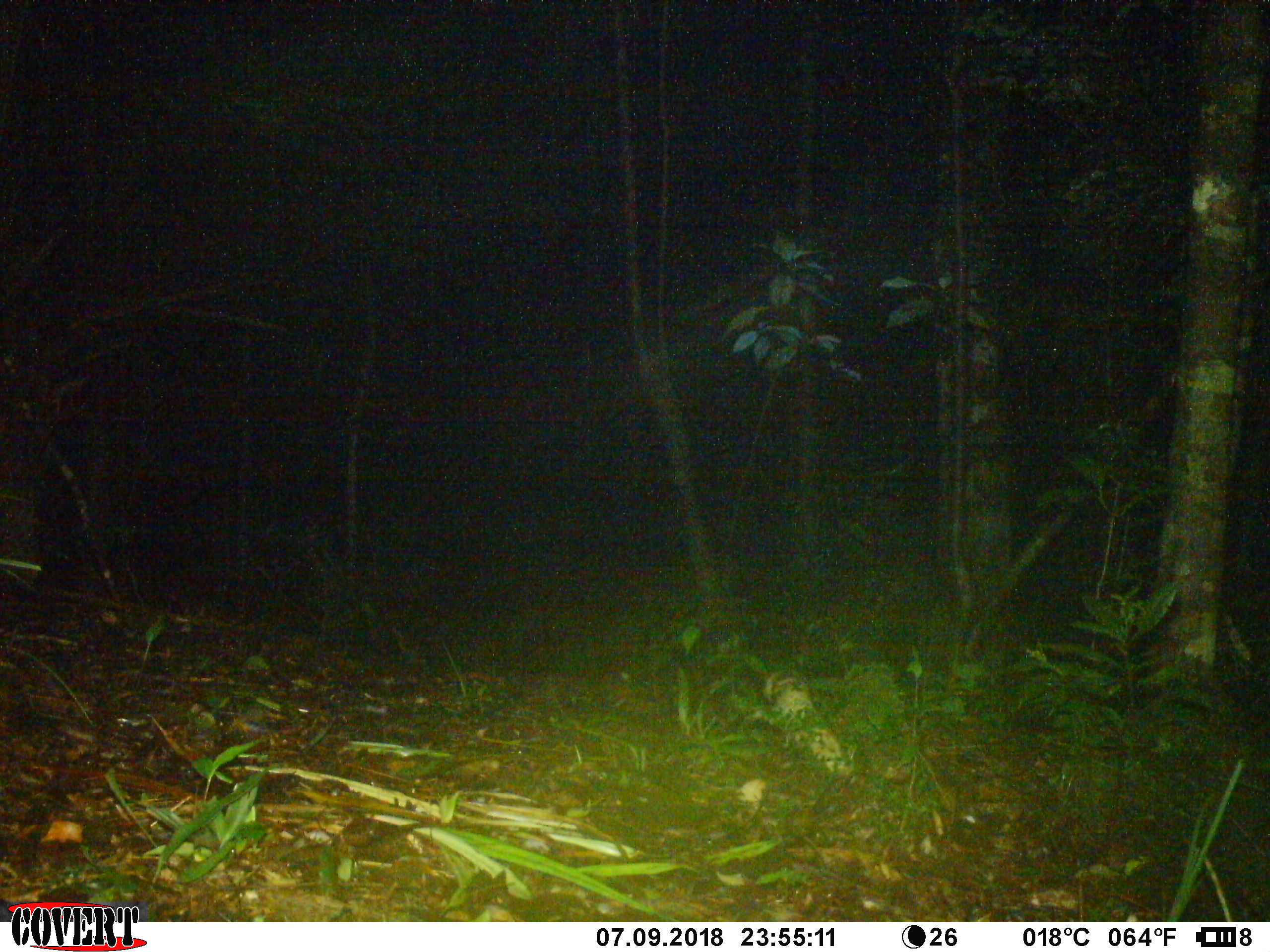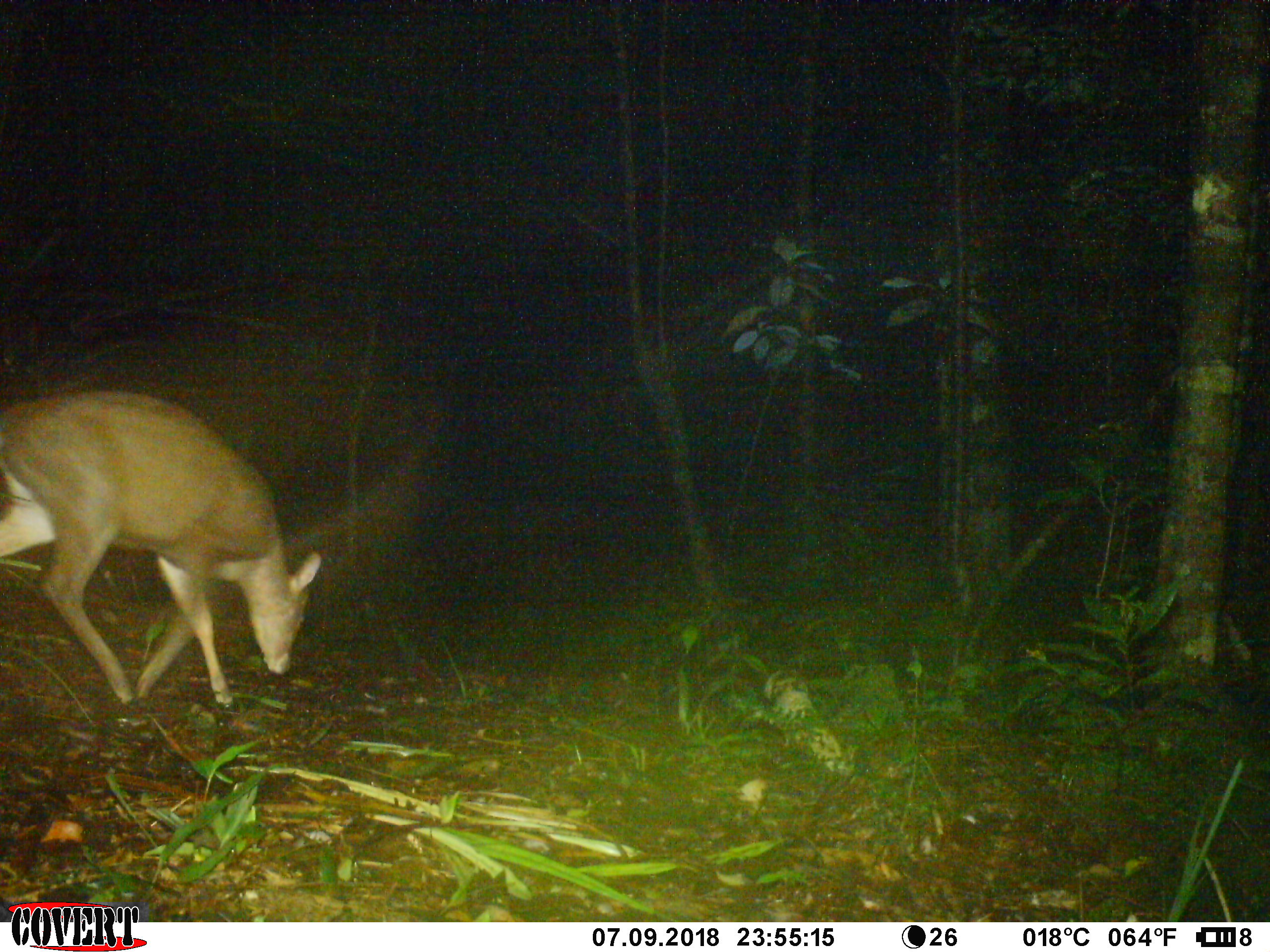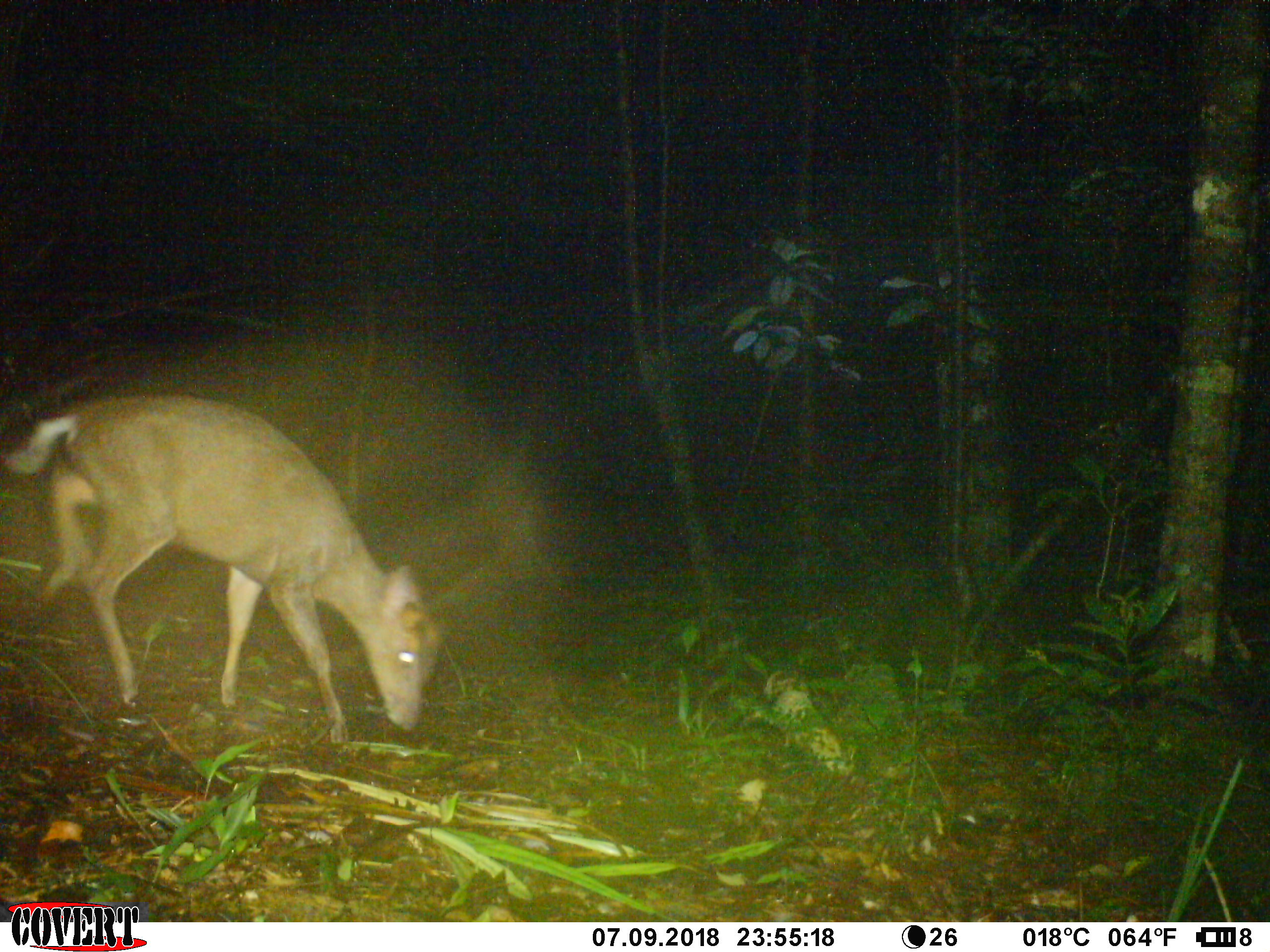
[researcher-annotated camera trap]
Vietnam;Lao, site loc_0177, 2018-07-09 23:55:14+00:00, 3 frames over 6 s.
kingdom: Animalia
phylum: Chordata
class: Mammalia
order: Artiodactyla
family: Cervidae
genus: Muntiacus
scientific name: Muntiacus rooseveltorum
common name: roosevelt's muntjac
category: roosevelts muntjac group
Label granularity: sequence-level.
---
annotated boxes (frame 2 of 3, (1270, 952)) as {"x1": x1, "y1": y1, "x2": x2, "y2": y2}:
roosevelts muntjac group: {"x1": 0, "y1": 389, "x2": 322, "y2": 712}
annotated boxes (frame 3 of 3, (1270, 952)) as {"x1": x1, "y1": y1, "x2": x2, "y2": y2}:
roosevelts muntjac group: {"x1": 0, "y1": 394, "x2": 442, "y2": 750}